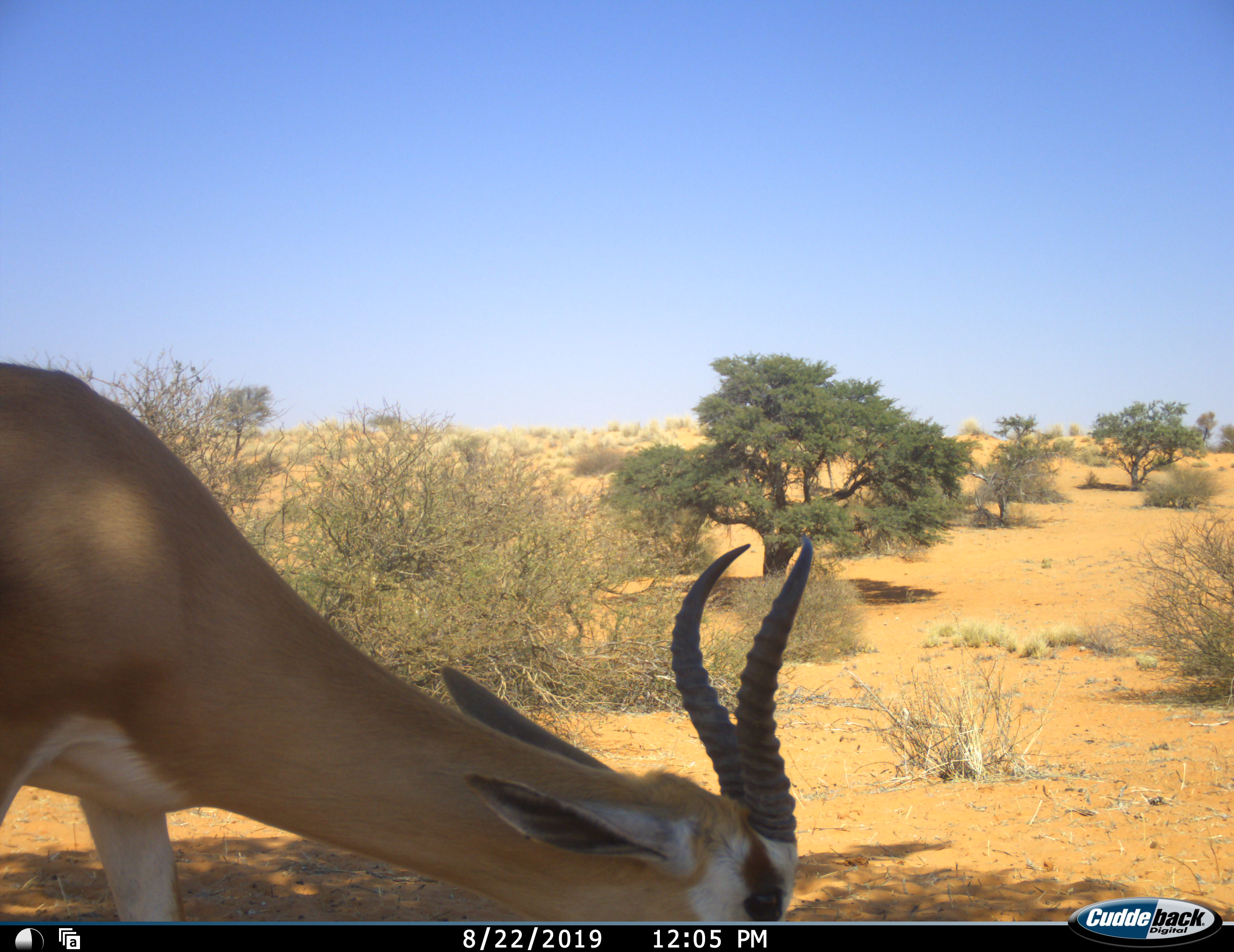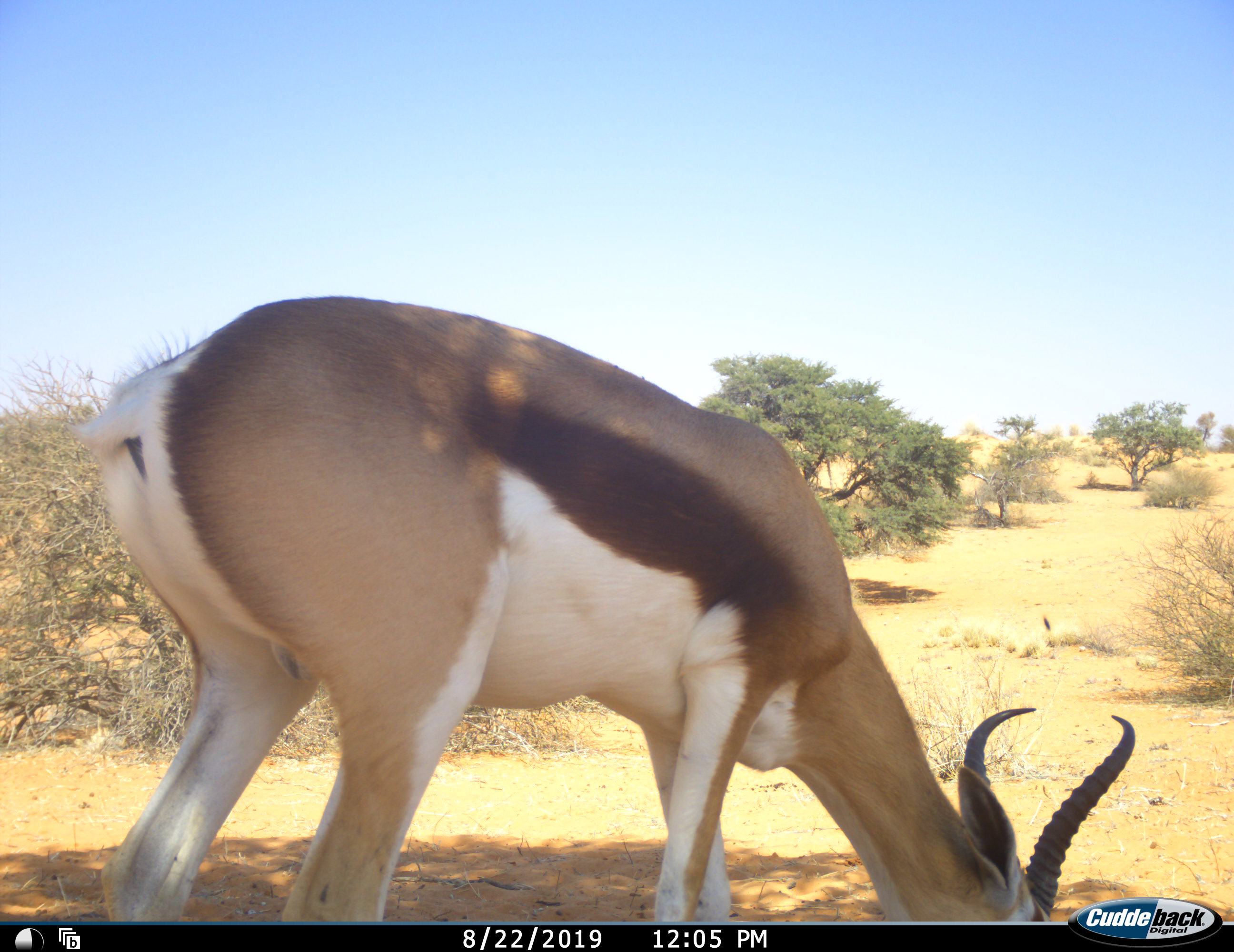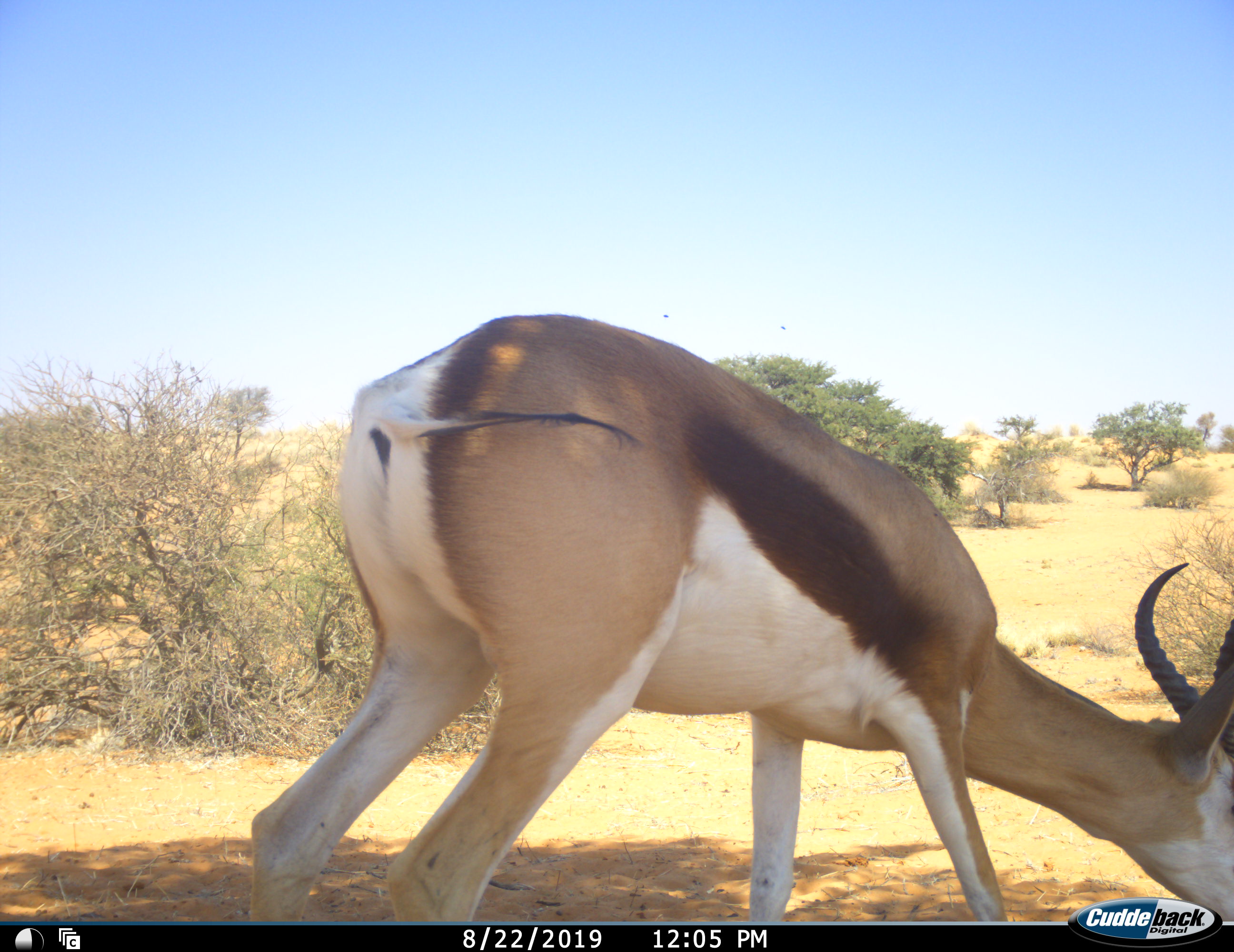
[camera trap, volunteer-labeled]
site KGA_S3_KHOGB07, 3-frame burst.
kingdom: Animalia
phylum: Chordata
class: Mammalia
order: Artiodactyla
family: Bovidae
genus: Antidorcas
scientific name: Antidorcas marsupialis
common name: springbok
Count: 1.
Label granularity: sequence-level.